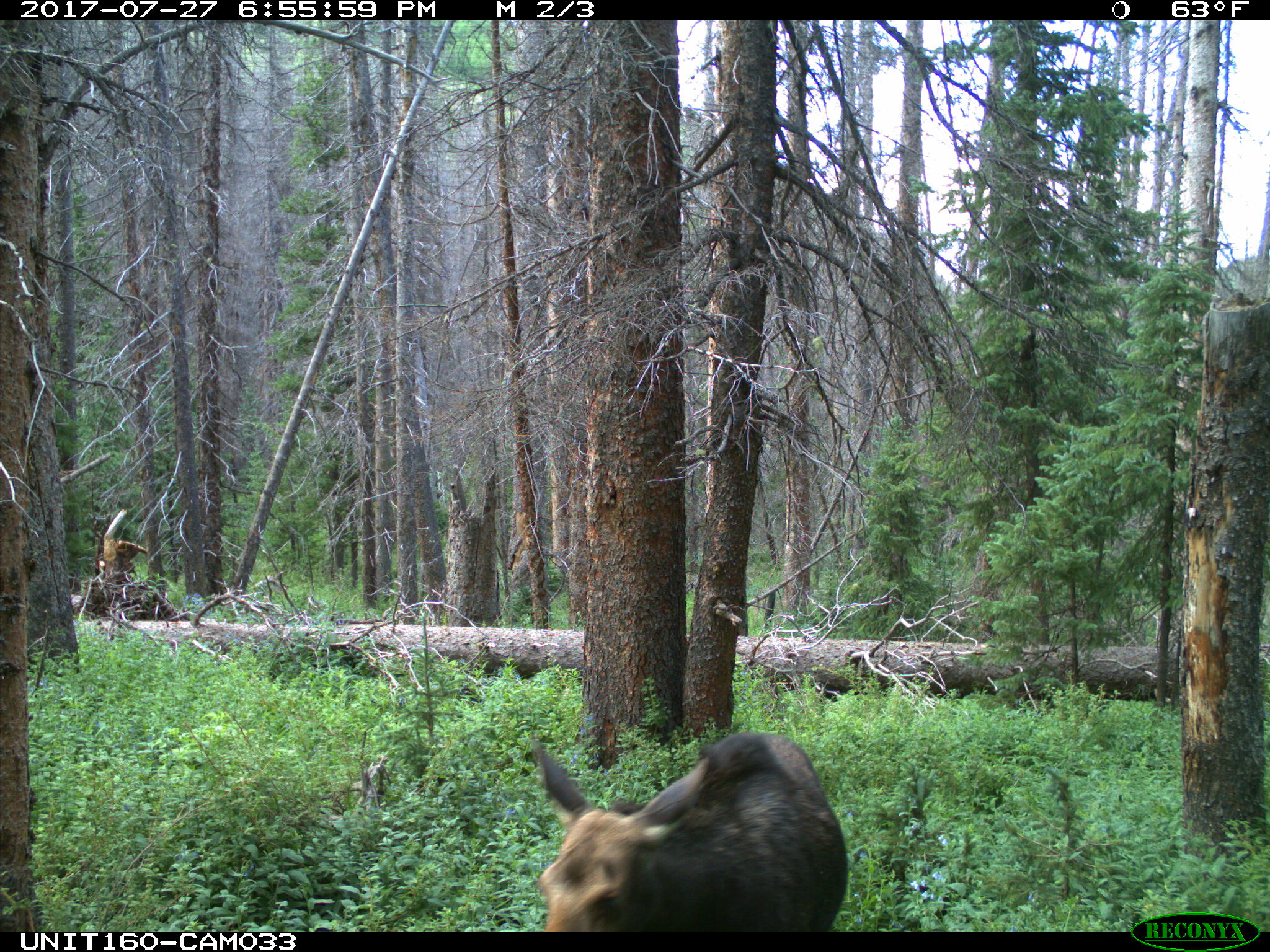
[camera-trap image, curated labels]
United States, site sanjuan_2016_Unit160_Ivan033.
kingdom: Animalia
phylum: Chordata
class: Mammalia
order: Artiodactyla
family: Cervidae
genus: Alces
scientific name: Alces alces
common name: moose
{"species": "Alces alces (moose)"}